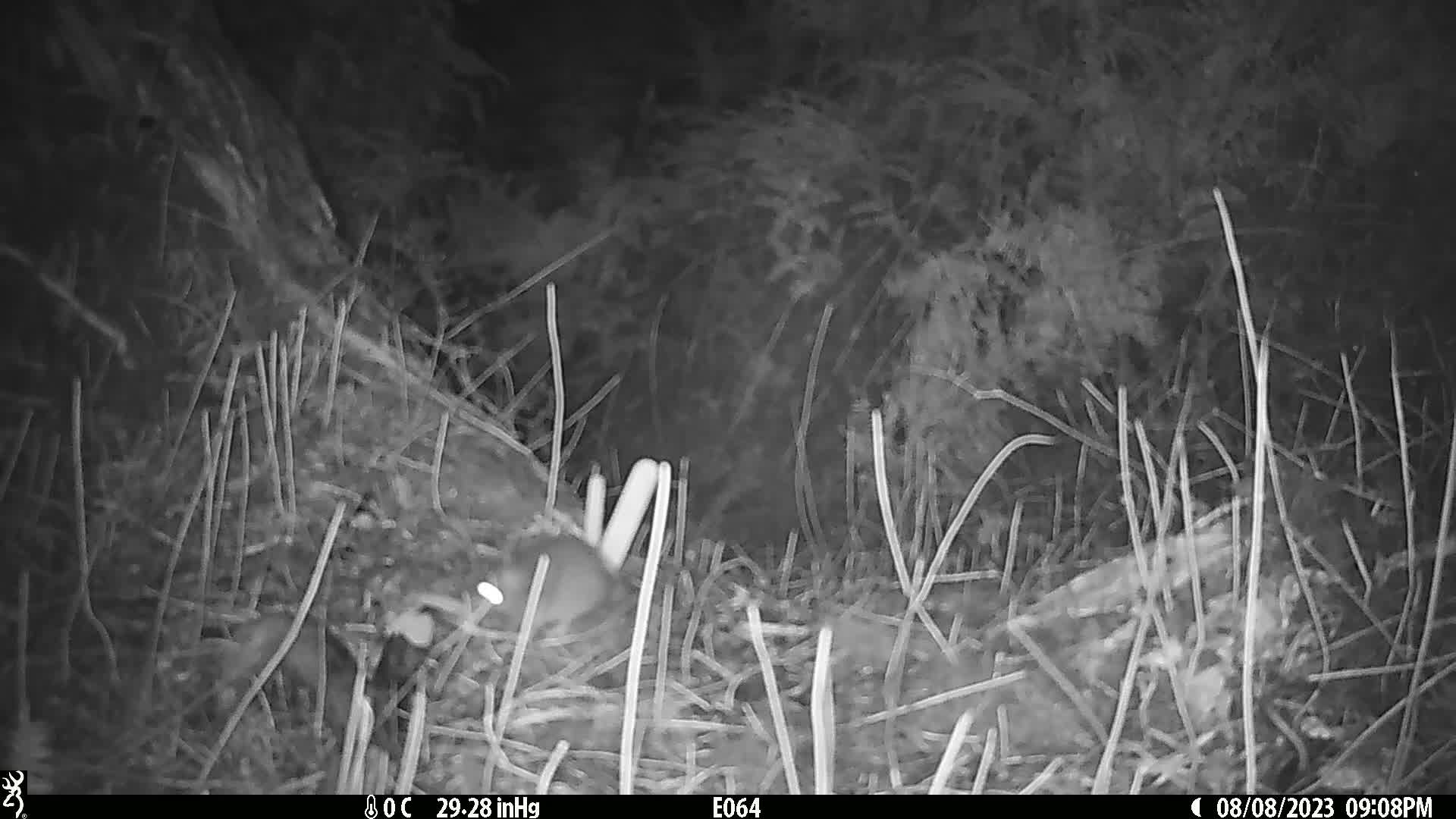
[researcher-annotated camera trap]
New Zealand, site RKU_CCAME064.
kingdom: Animalia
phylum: Chordata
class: Mammalia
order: Rodentia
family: Muridae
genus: Rattus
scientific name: Rattus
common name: rat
Rat (Rattus).